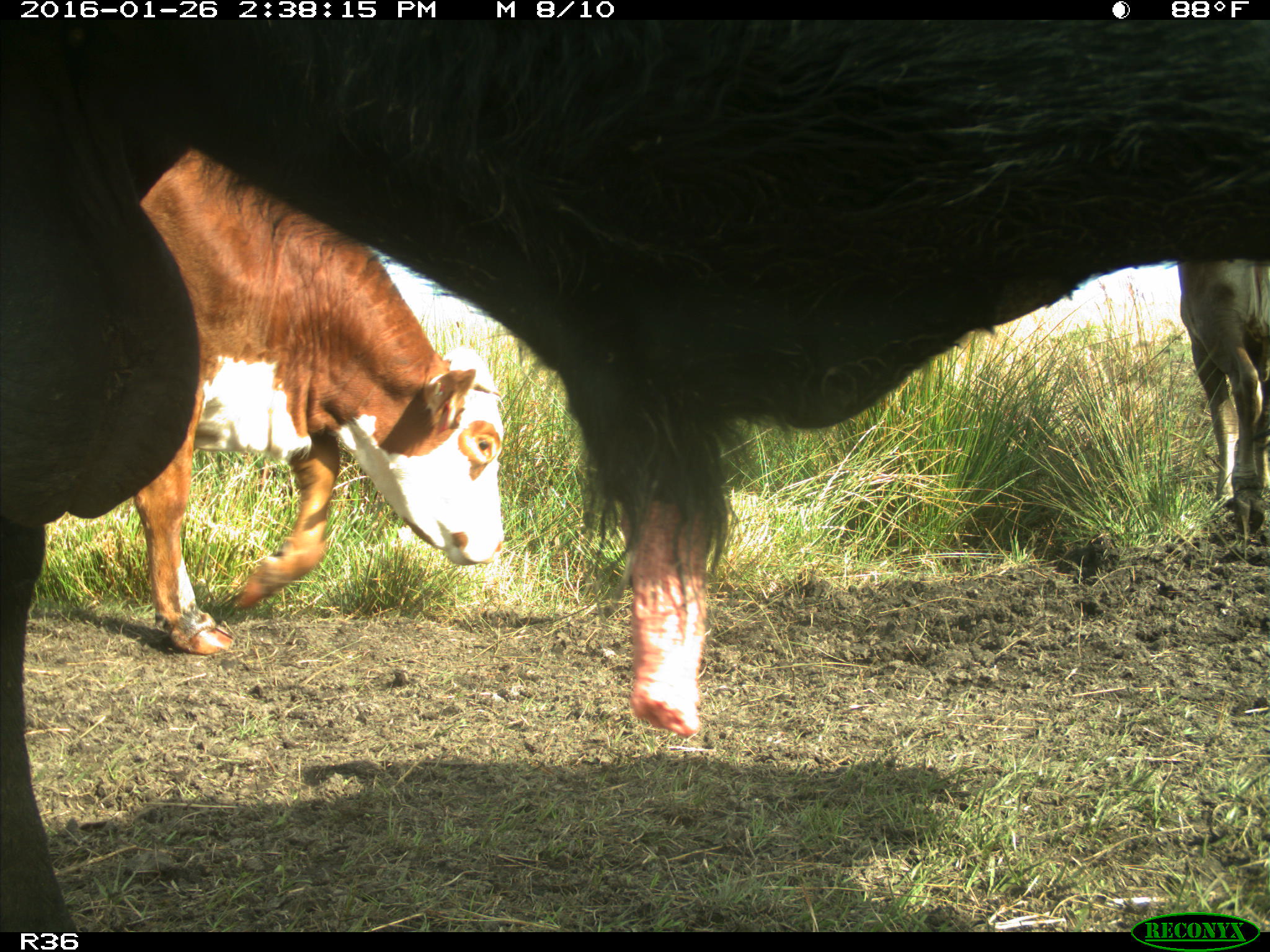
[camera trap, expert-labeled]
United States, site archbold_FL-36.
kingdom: Animalia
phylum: Chordata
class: Mammalia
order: Artiodactyla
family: Bovidae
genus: Bos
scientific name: Bos taurus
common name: domestic cow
Bos taurus (domestic cow).